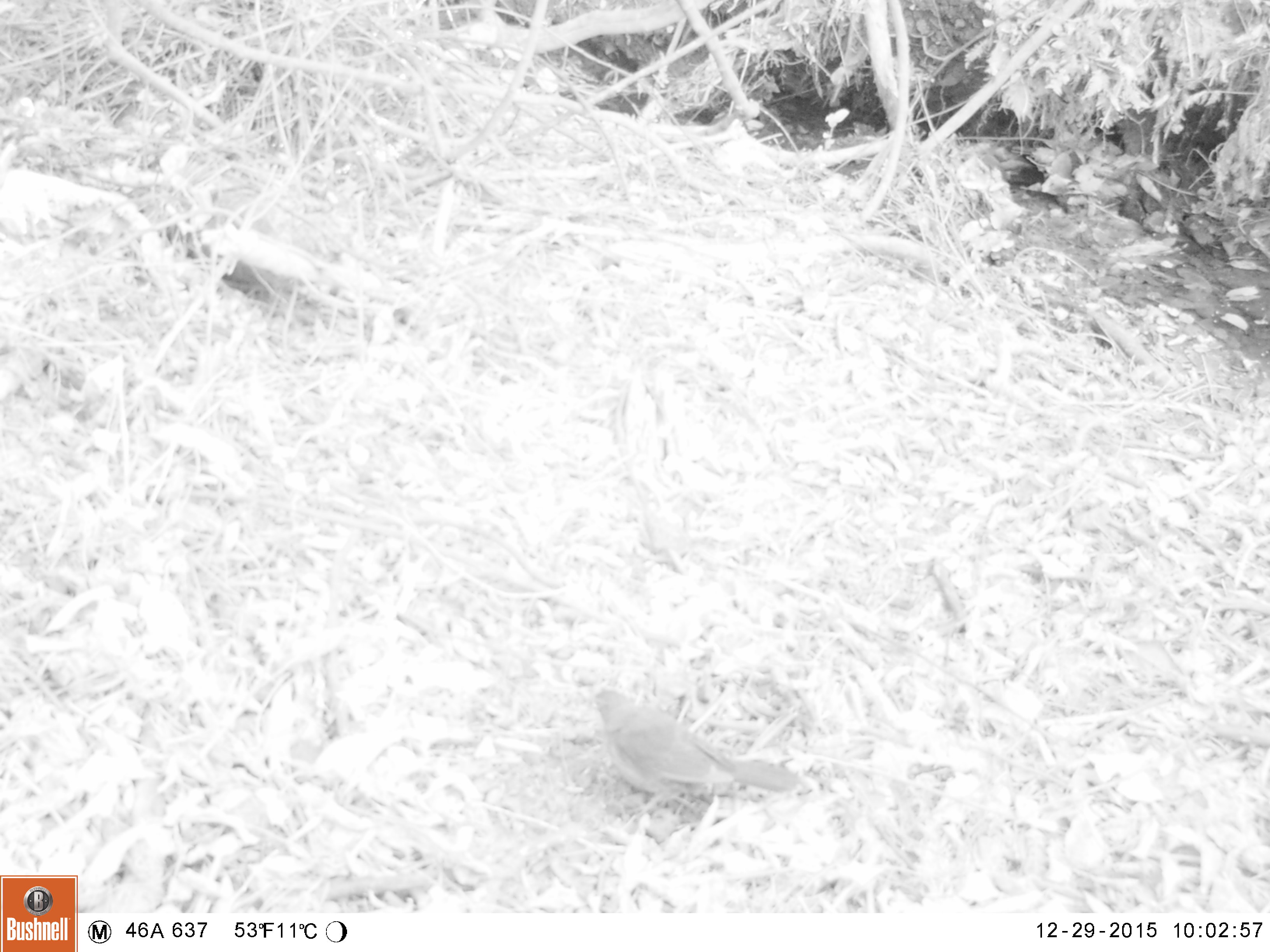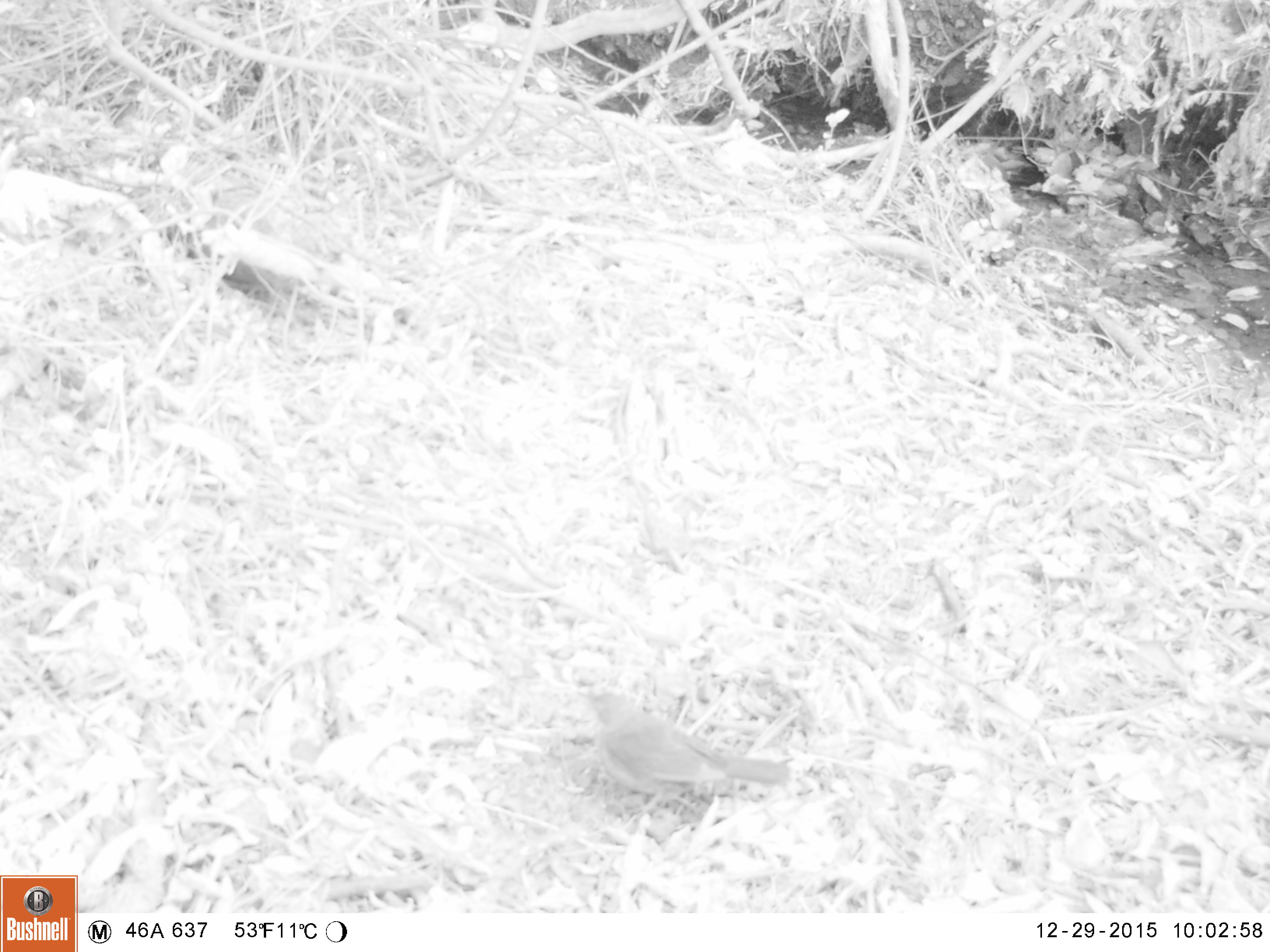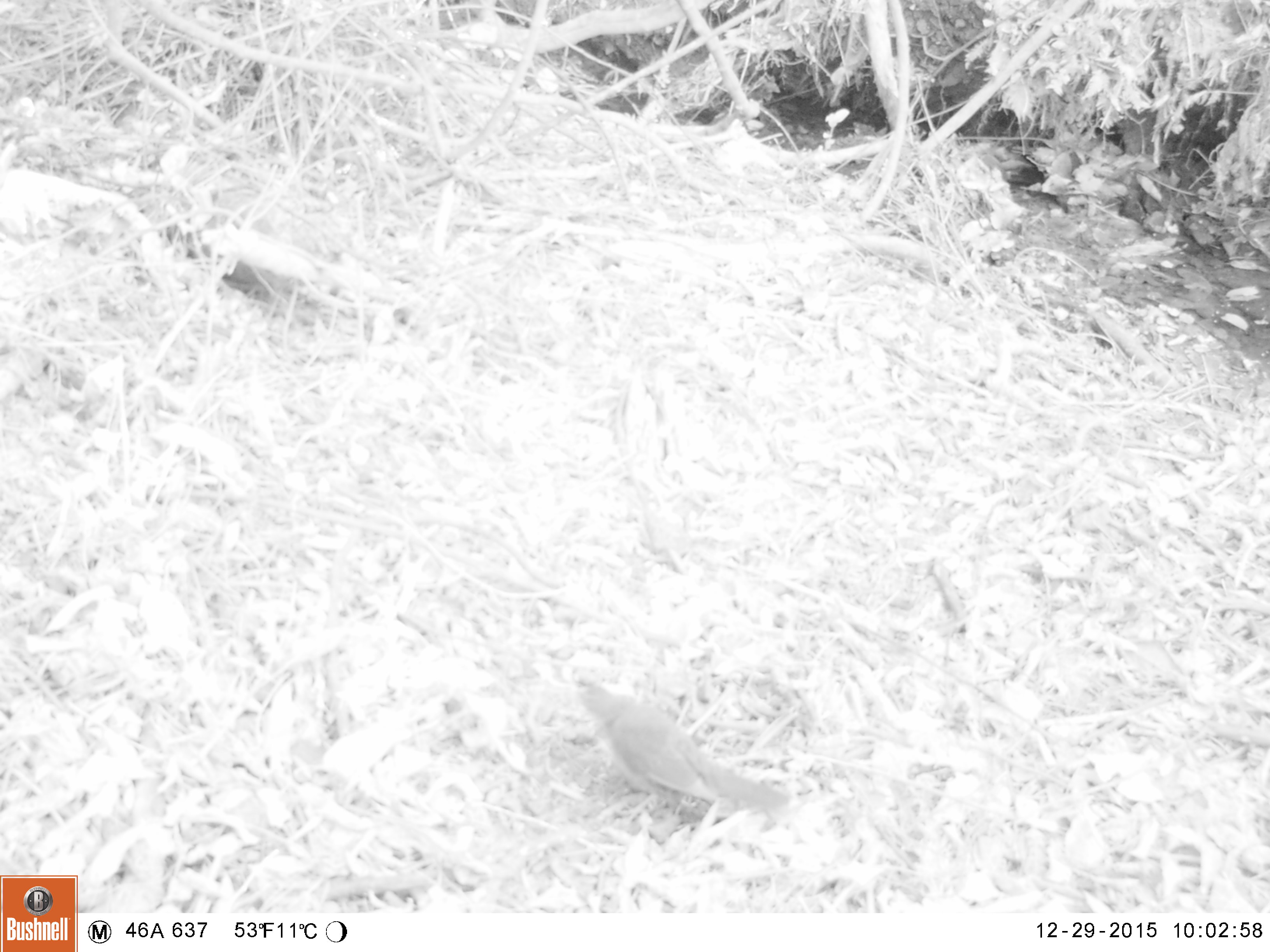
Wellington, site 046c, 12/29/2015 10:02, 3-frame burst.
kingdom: Animalia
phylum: Chordata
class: Aves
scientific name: Aves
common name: bird